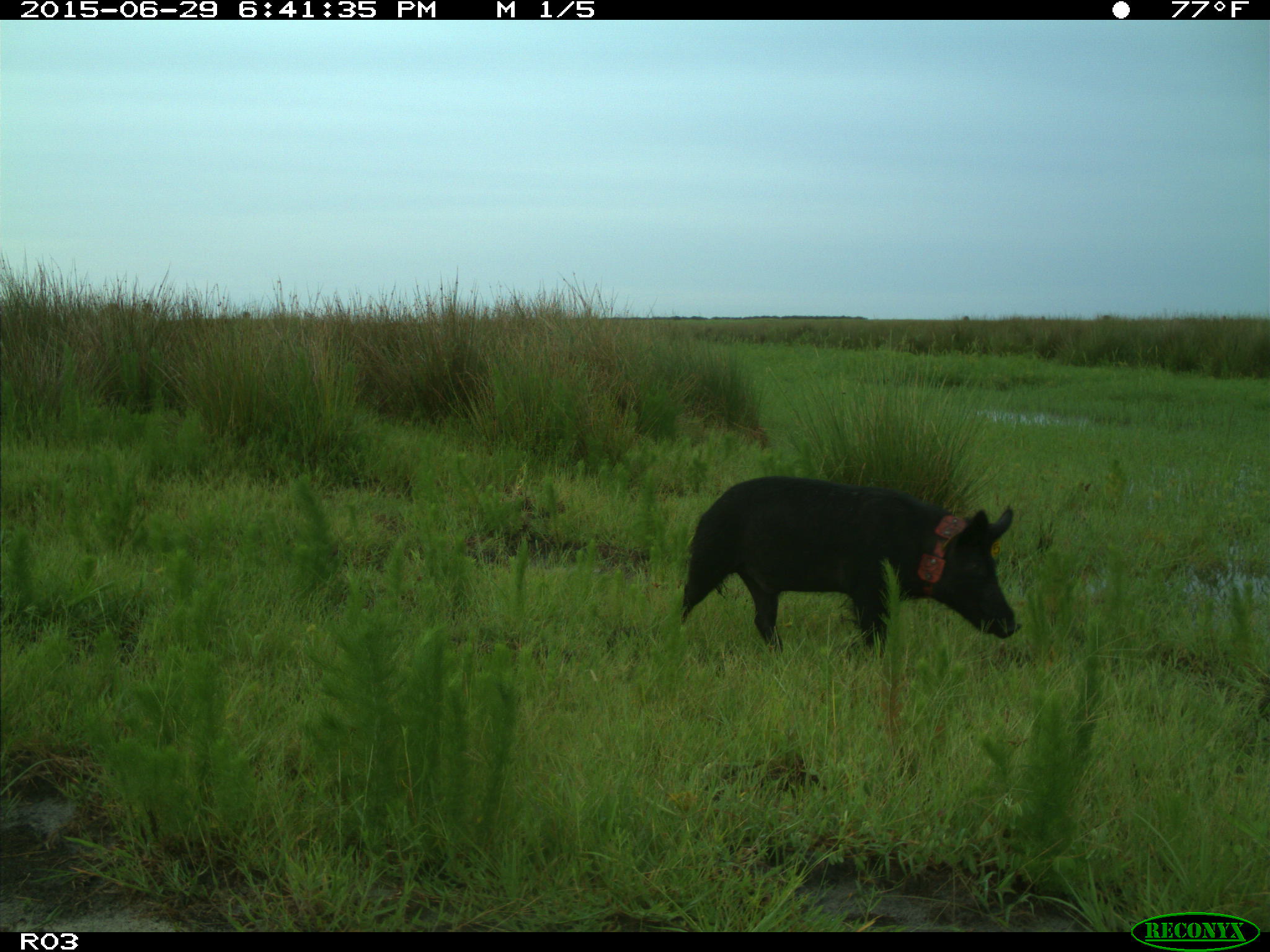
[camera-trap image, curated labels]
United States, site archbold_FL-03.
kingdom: Animalia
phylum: Chordata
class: Mammalia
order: Artiodactyla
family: Suidae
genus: Sus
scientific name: Sus scrofa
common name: wild boar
Sus scrofa (wild boar).